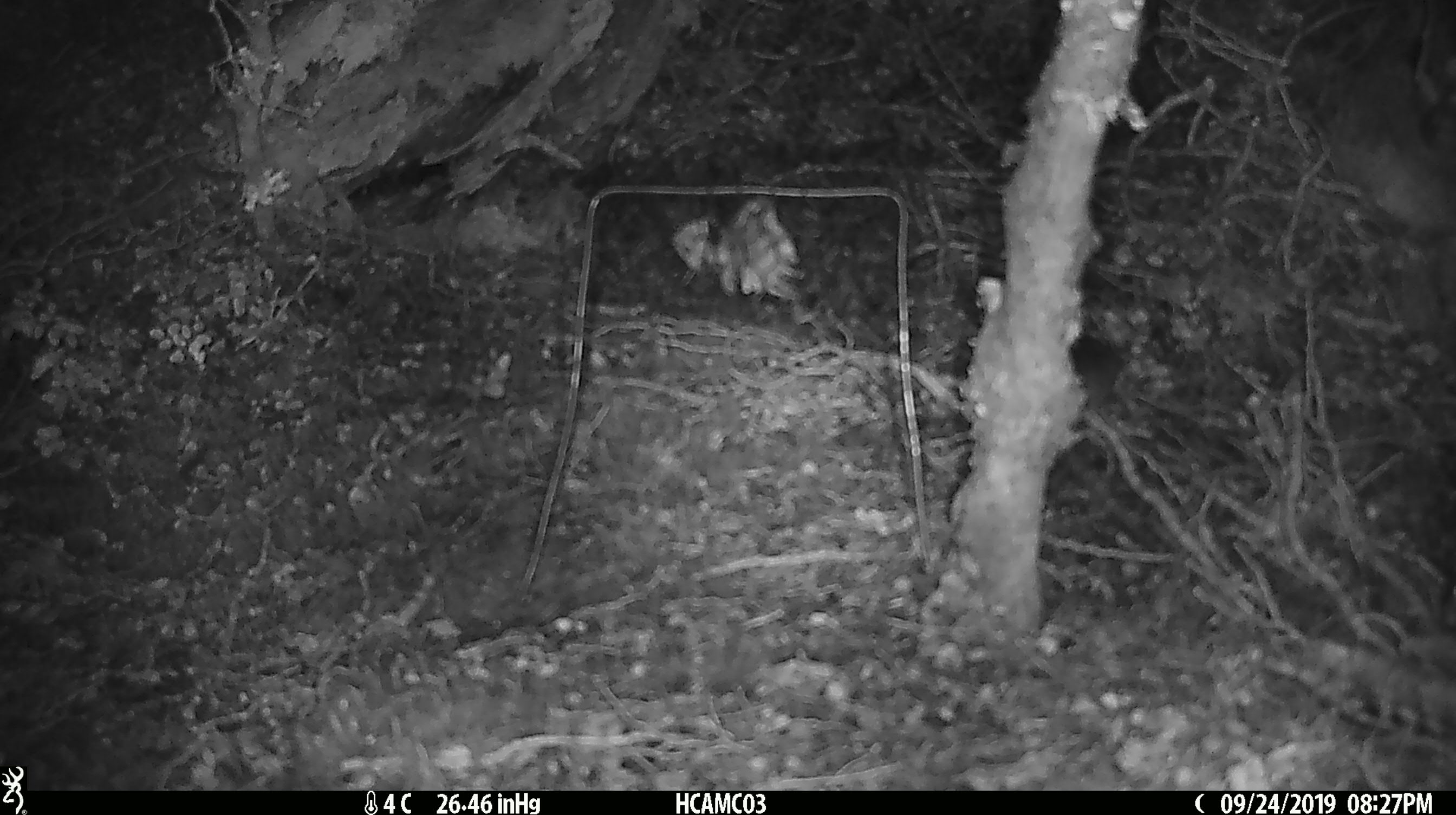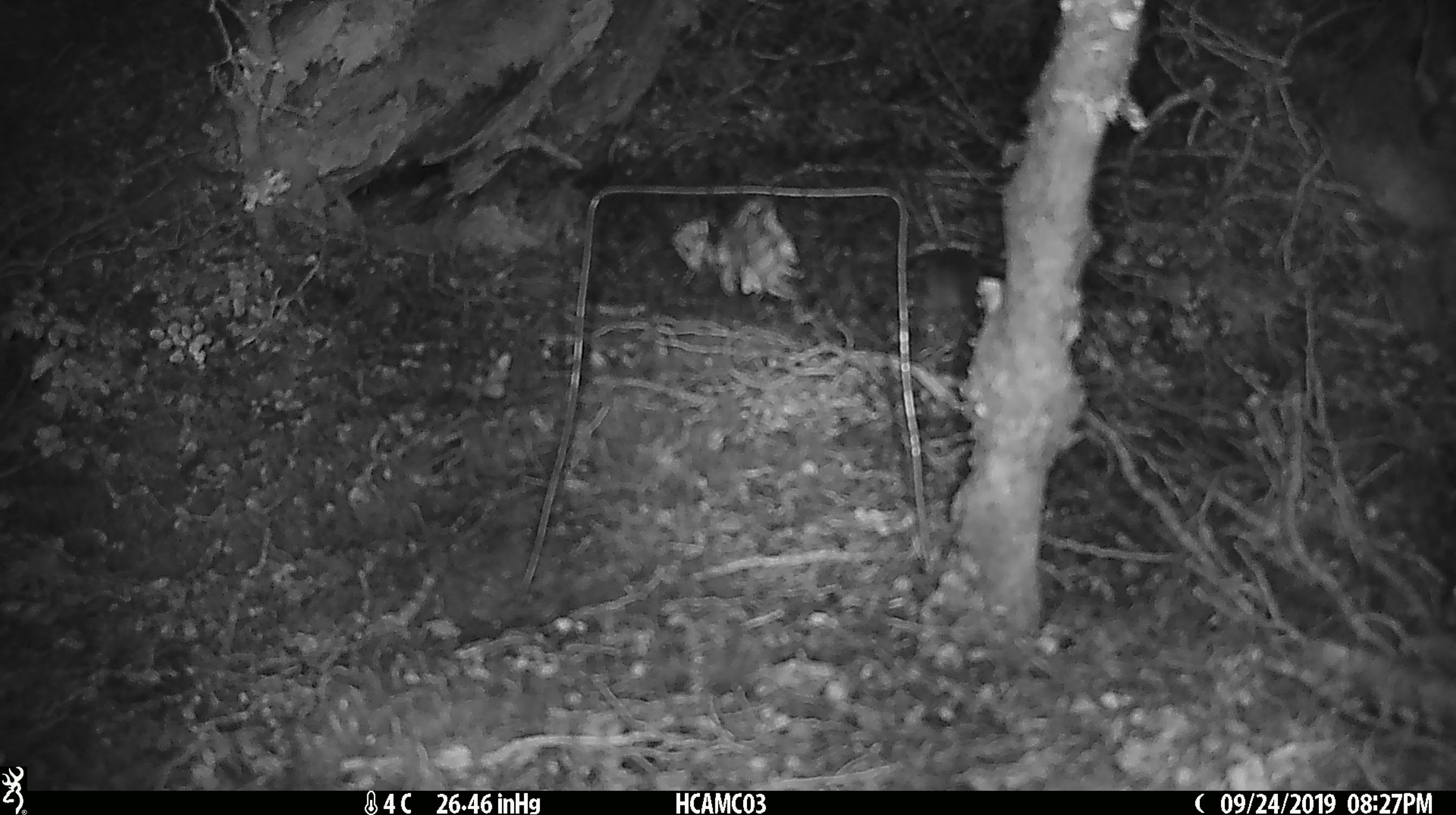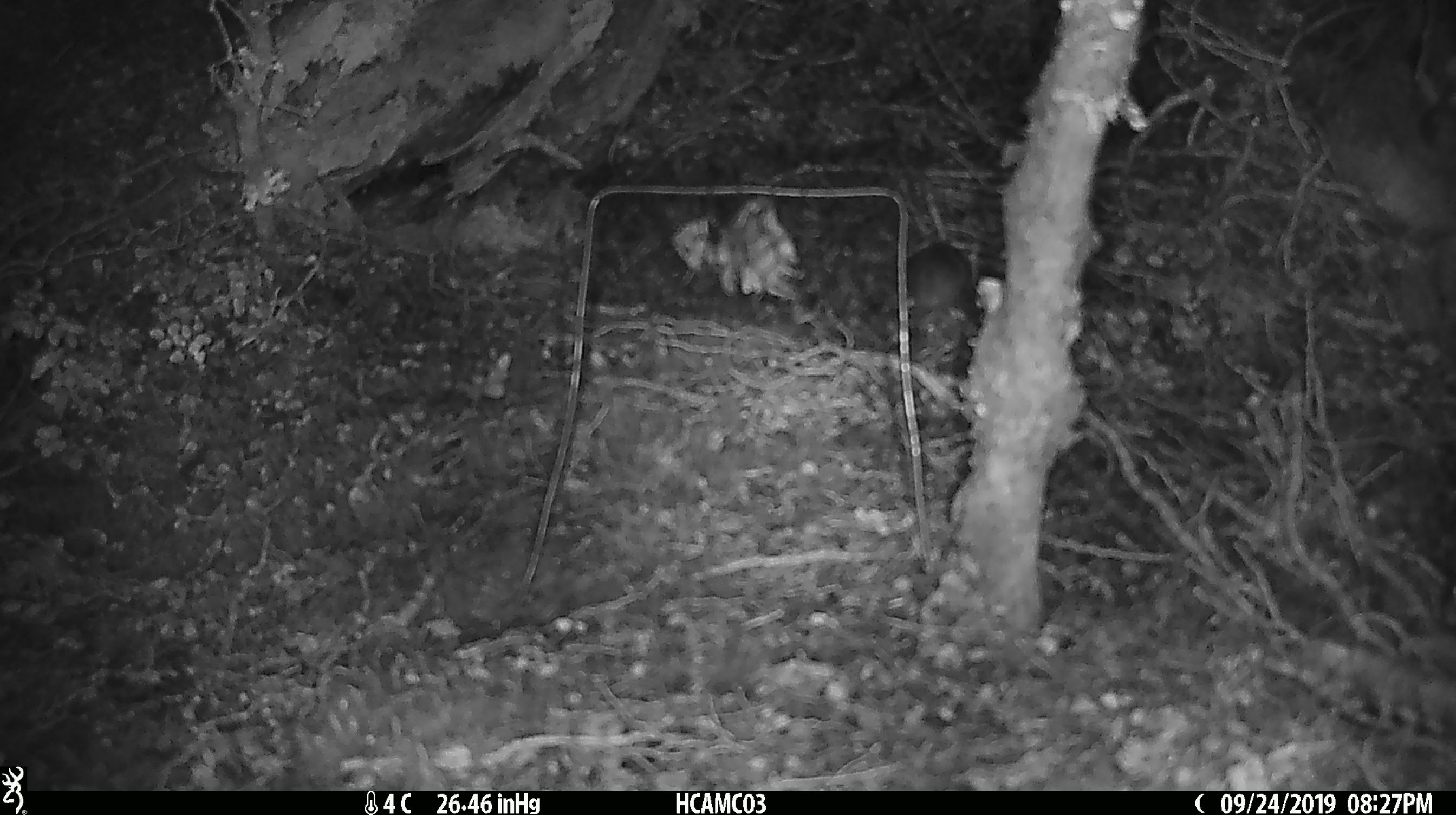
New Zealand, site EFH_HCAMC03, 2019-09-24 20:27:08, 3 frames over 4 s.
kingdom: Animalia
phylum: Chordata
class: Mammalia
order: Rodentia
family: Muridae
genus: Mus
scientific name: Mus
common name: mouse